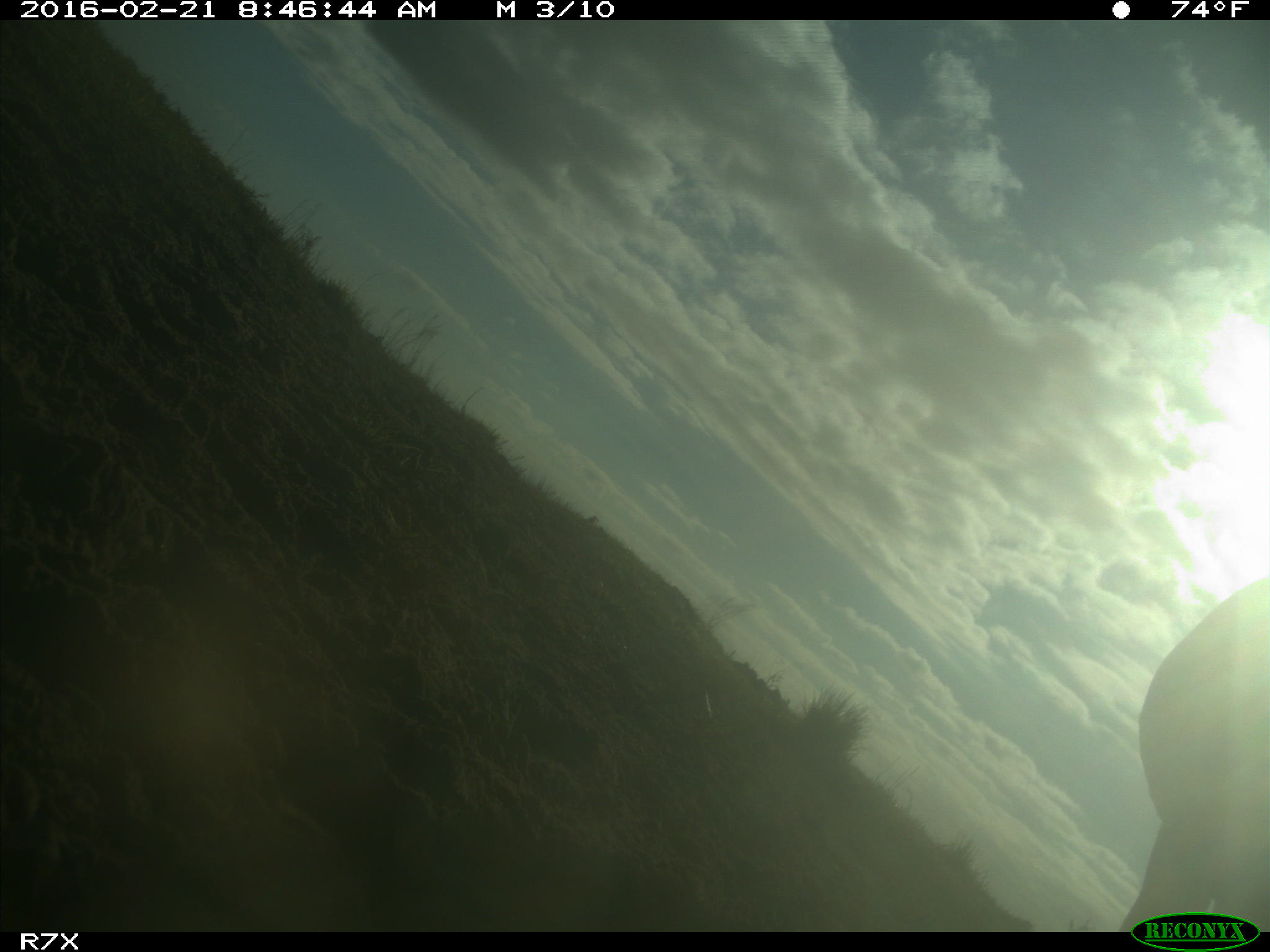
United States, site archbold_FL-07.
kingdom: Animalia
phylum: Chordata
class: Mammalia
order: Artiodactyla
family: Bovidae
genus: Bos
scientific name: Bos taurus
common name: domestic cow